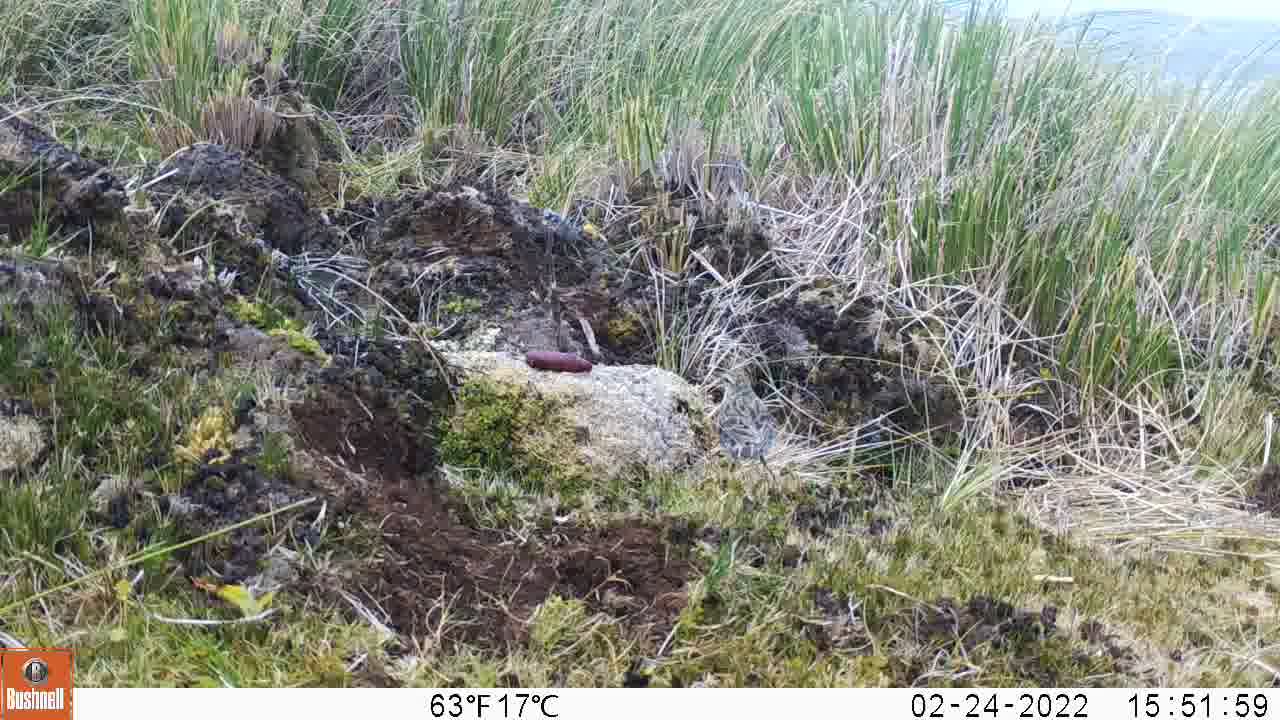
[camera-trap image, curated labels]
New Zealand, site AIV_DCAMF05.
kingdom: Animalia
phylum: Chordata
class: Aves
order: Passeriformes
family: Motacillidae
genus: Anthus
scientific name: Anthus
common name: pipit